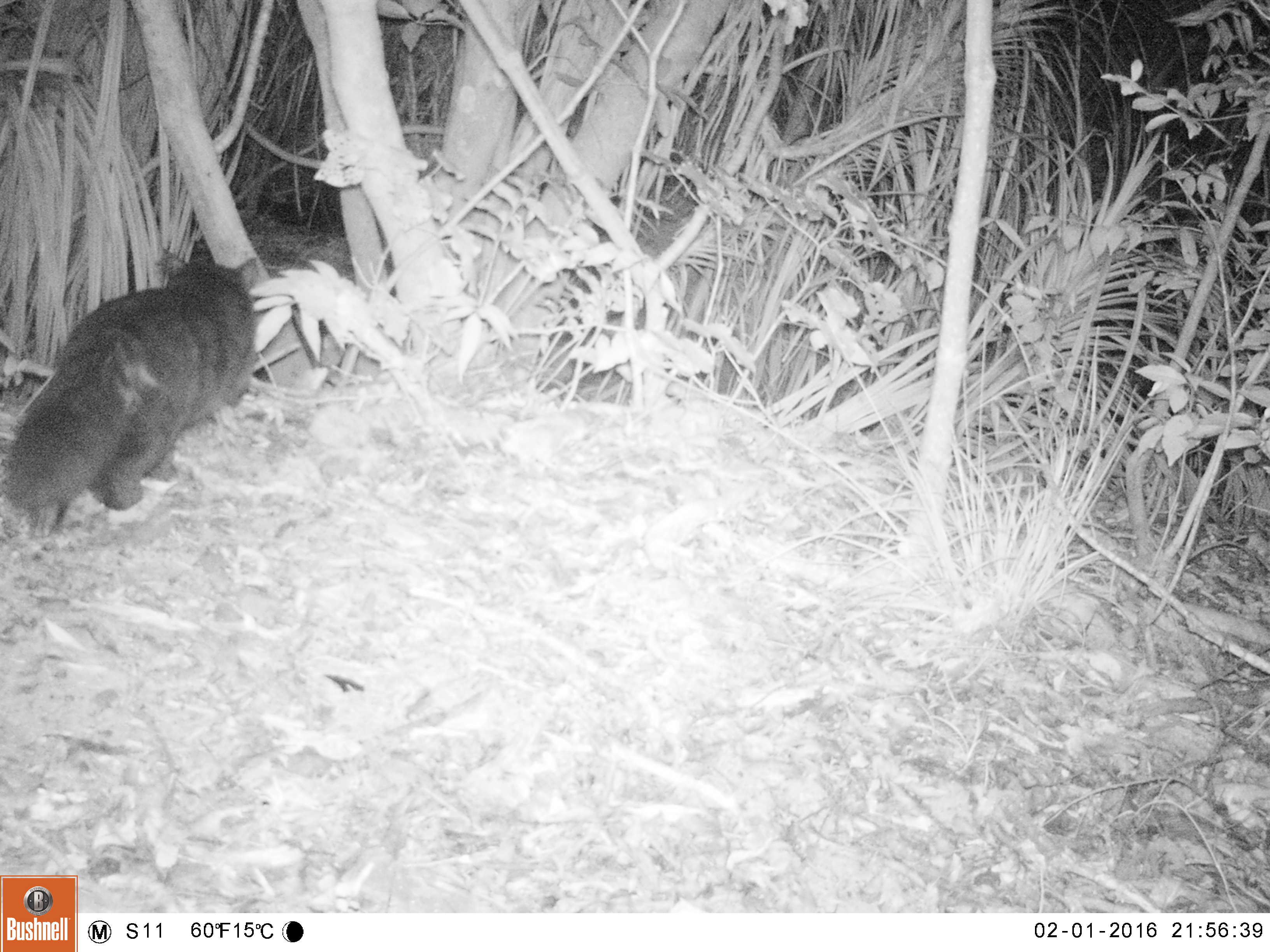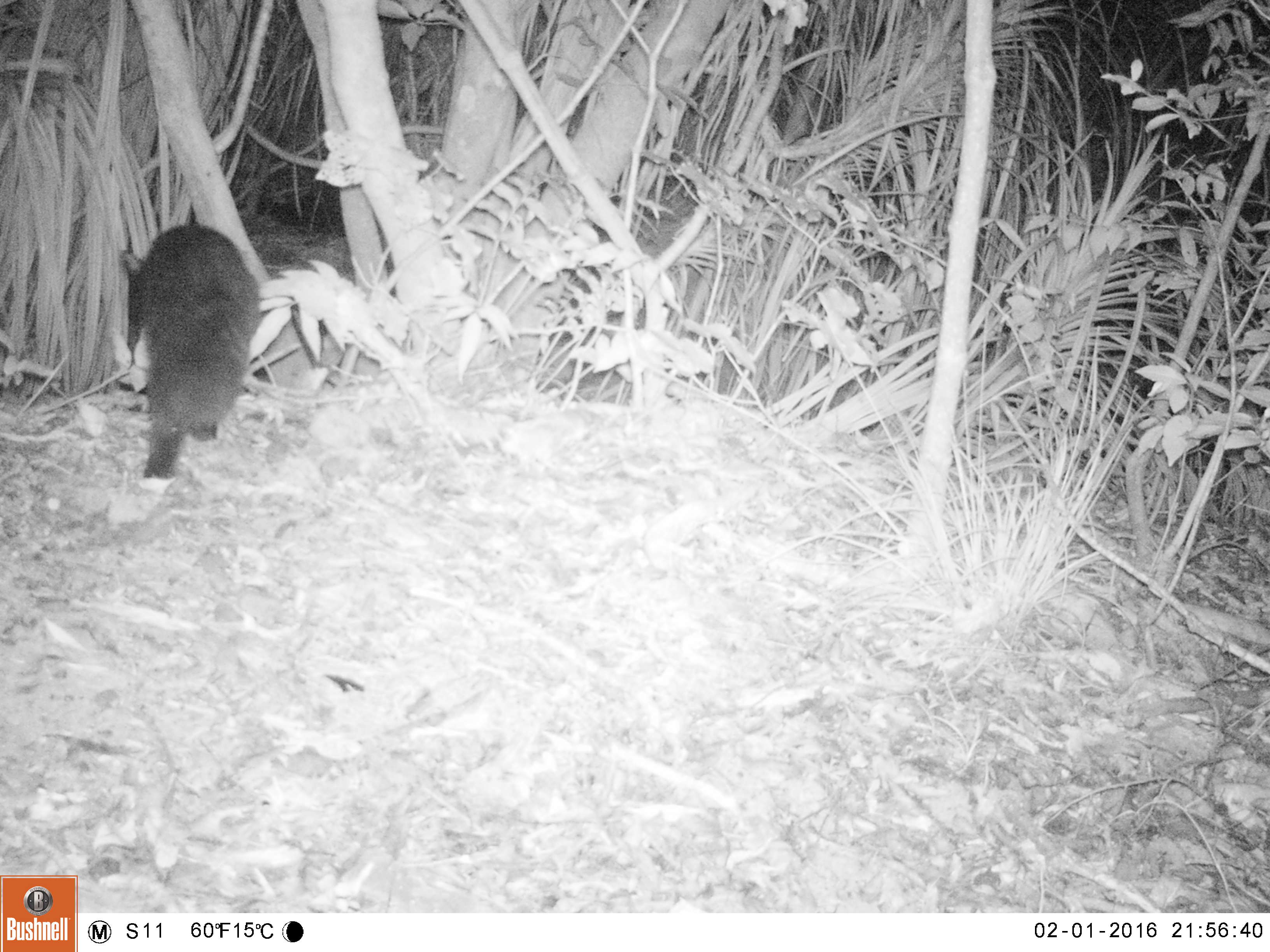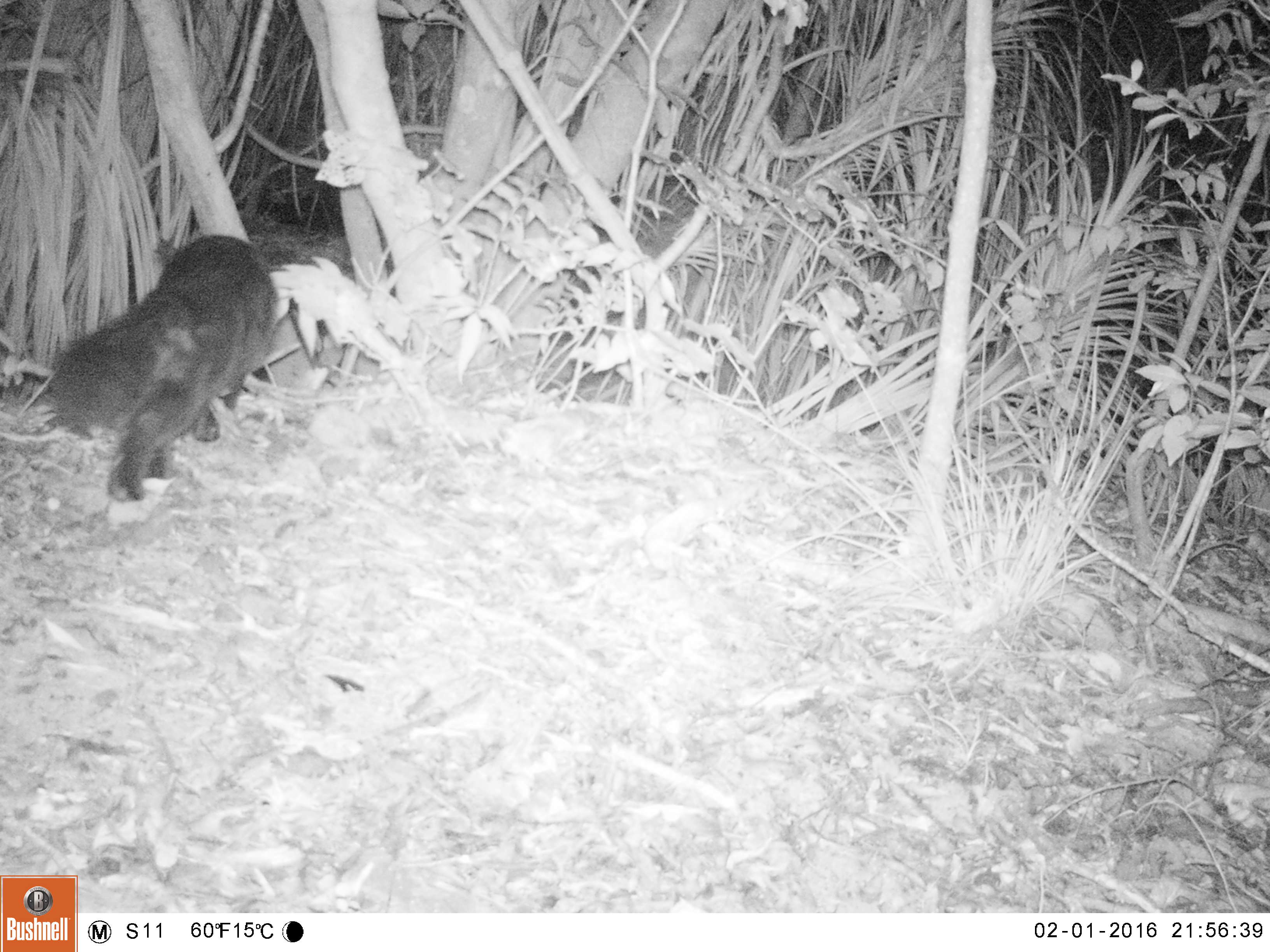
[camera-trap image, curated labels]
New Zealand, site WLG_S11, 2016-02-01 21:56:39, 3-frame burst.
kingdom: Animalia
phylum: Chordata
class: Mammalia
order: Carnivora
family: Felidae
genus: Felis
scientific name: Felis catus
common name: domestic cat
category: cat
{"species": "cat (domestic cat) (Felis catus)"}